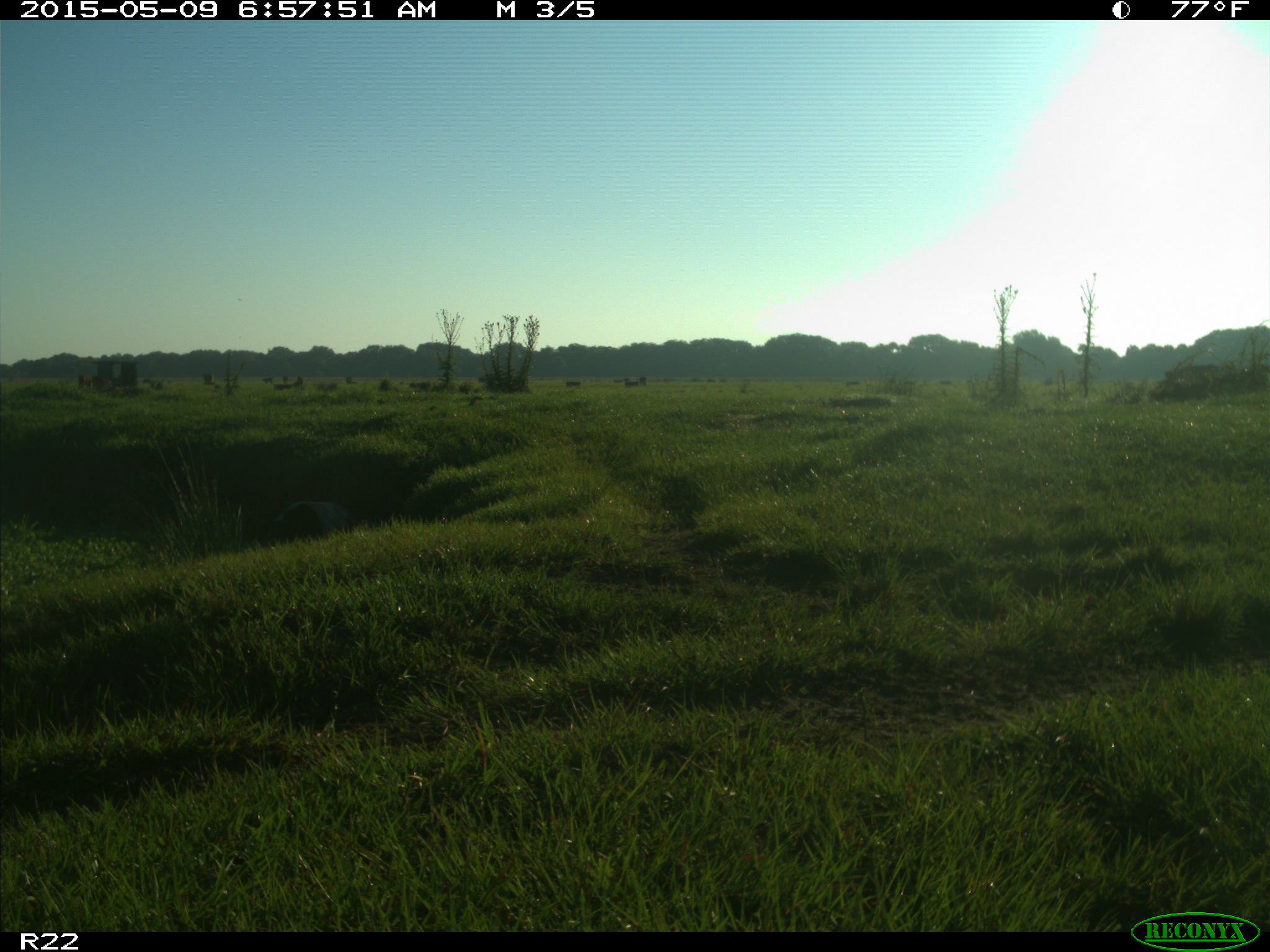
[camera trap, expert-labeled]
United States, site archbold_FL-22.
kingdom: Animalia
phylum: Chordata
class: Mammalia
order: Artiodactyla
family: Bovidae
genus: Bos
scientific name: Bos taurus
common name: domestic cow